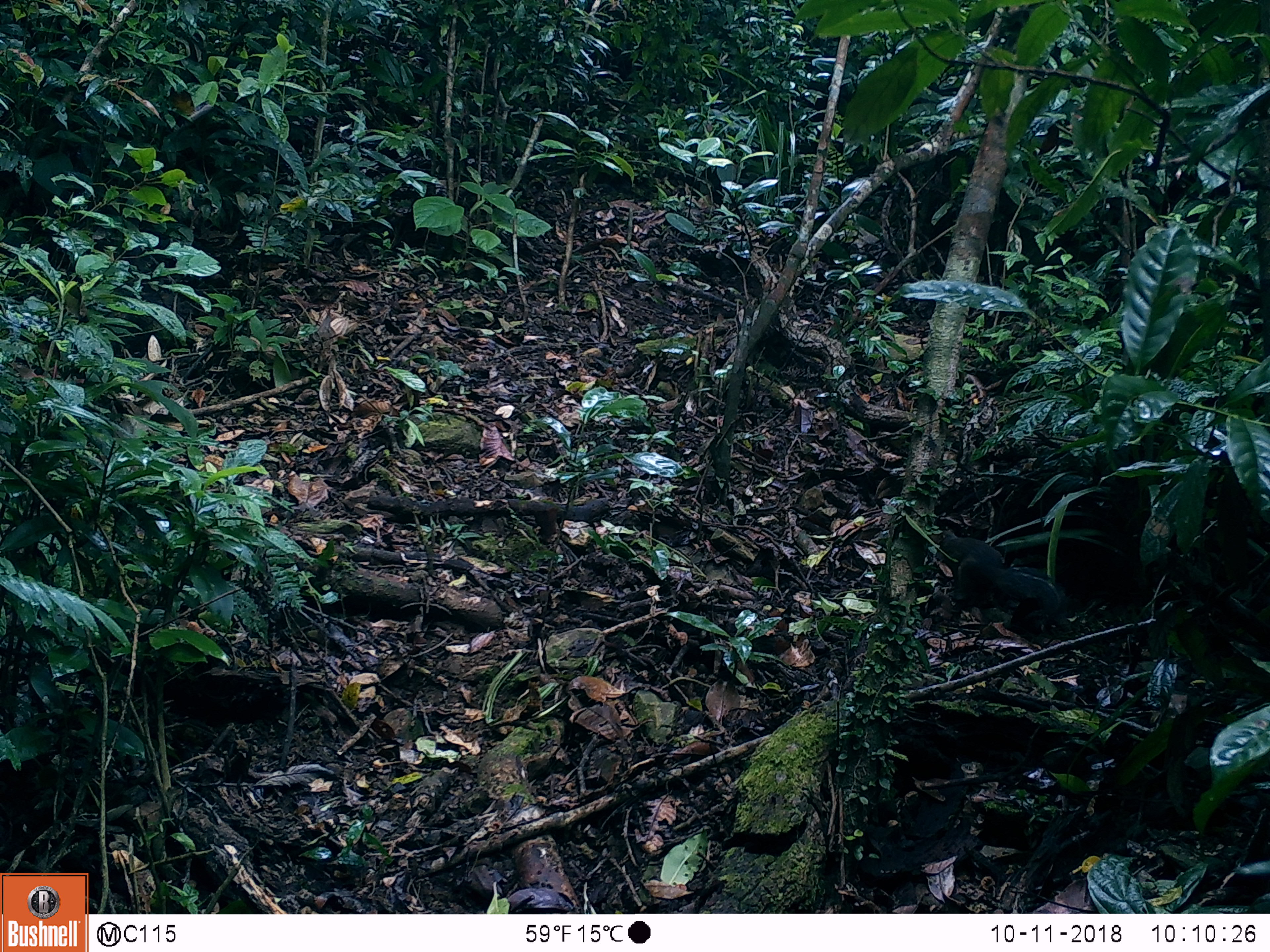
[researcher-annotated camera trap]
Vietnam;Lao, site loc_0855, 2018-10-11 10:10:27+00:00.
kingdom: Animalia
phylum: Chordata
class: Mammalia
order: Rodentia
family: Sciuridae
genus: Dremomys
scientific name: Dremomys rufigenis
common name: red-cheeked squirrel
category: red cheeked squirrel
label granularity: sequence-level